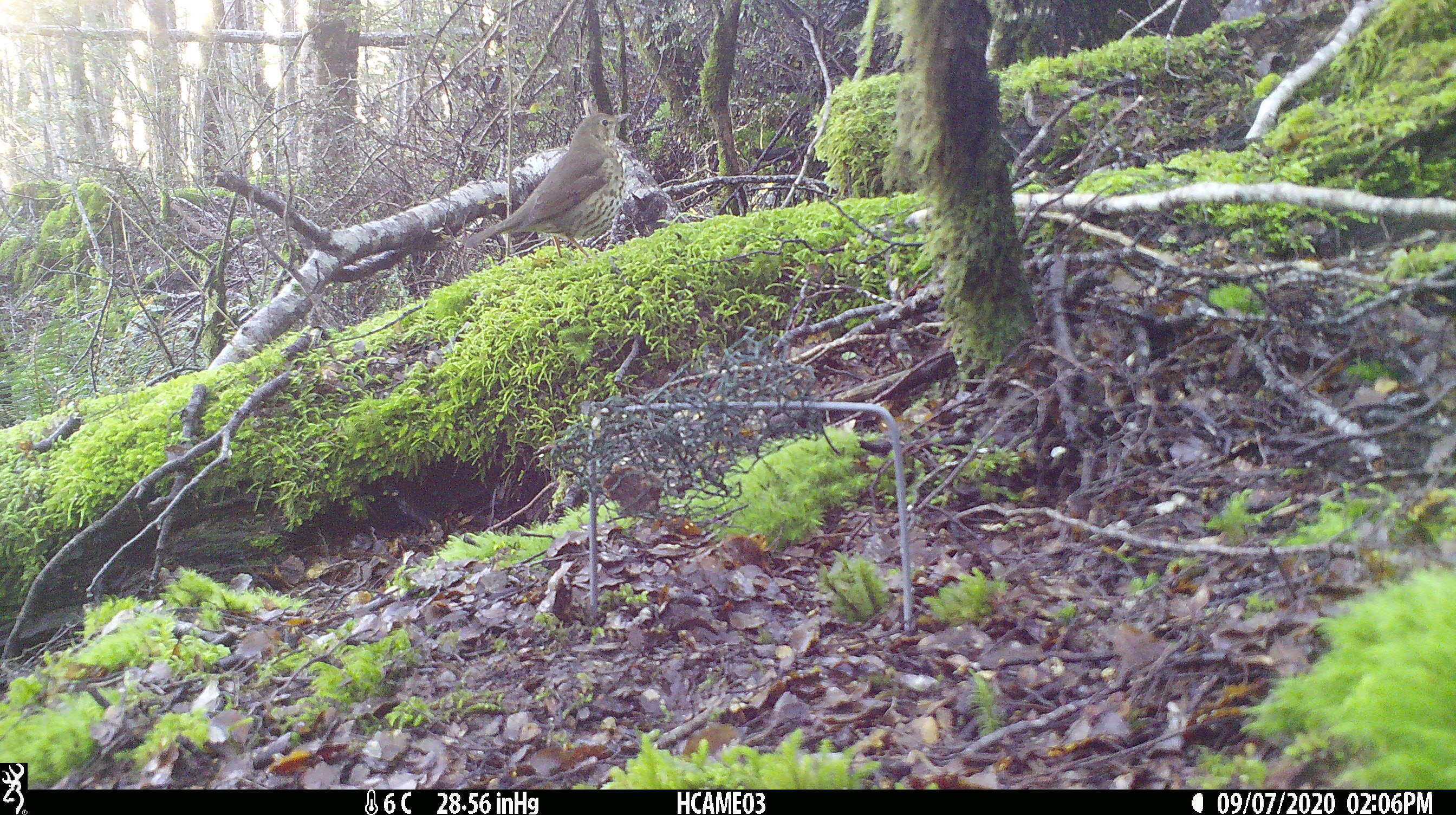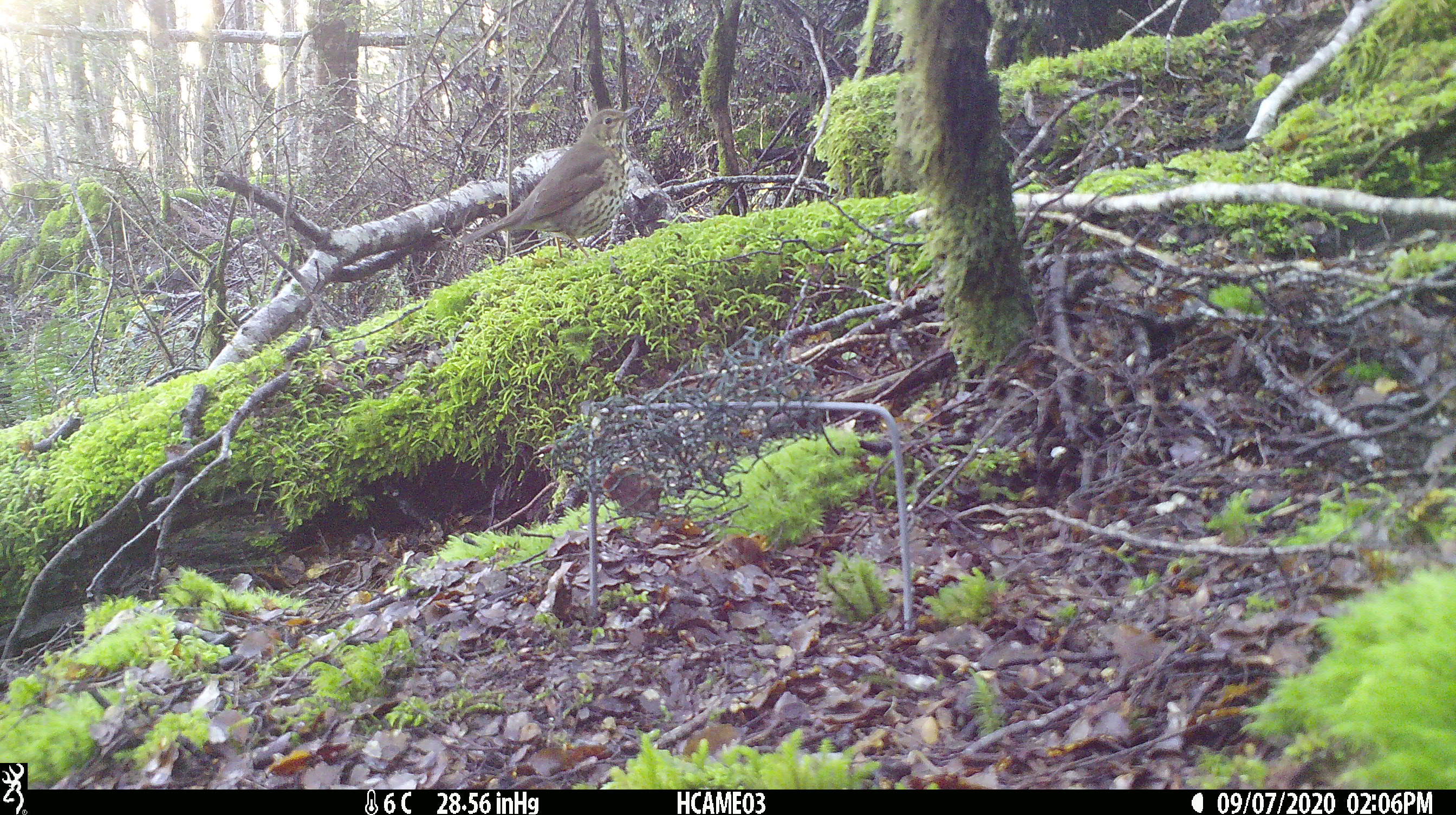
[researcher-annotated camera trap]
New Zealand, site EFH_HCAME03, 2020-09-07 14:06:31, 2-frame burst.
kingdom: Animalia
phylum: Chordata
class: Aves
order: Passeriformes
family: Turdidae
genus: Turdus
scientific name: Turdus philomelos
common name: song thrush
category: thrush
Thrush (song thrush) (Turdus philomelos).